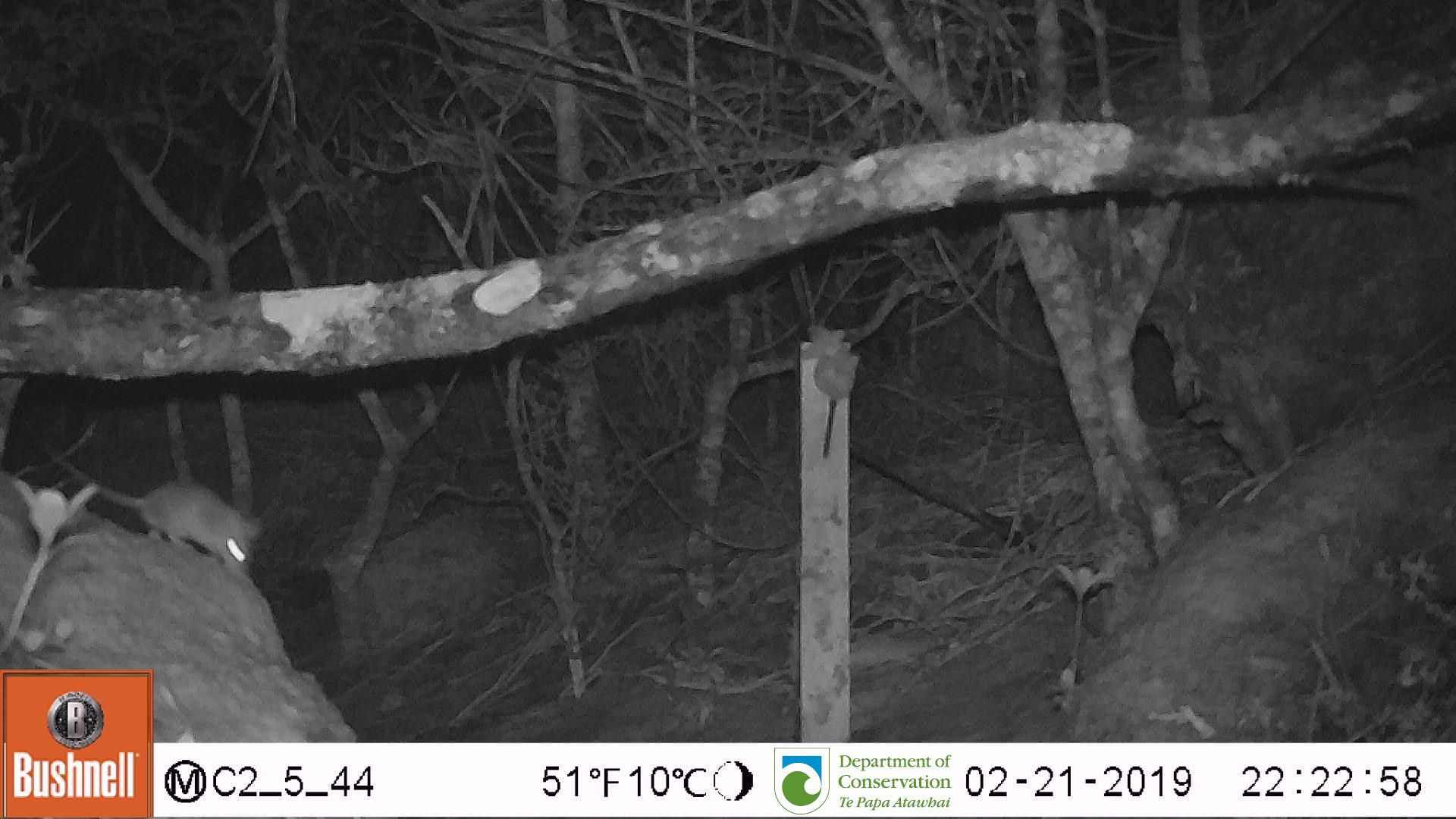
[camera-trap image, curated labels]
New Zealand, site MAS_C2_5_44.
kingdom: Animalia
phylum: Chordata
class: Mammalia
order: Rodentia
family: Muridae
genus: Mus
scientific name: Mus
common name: mouse